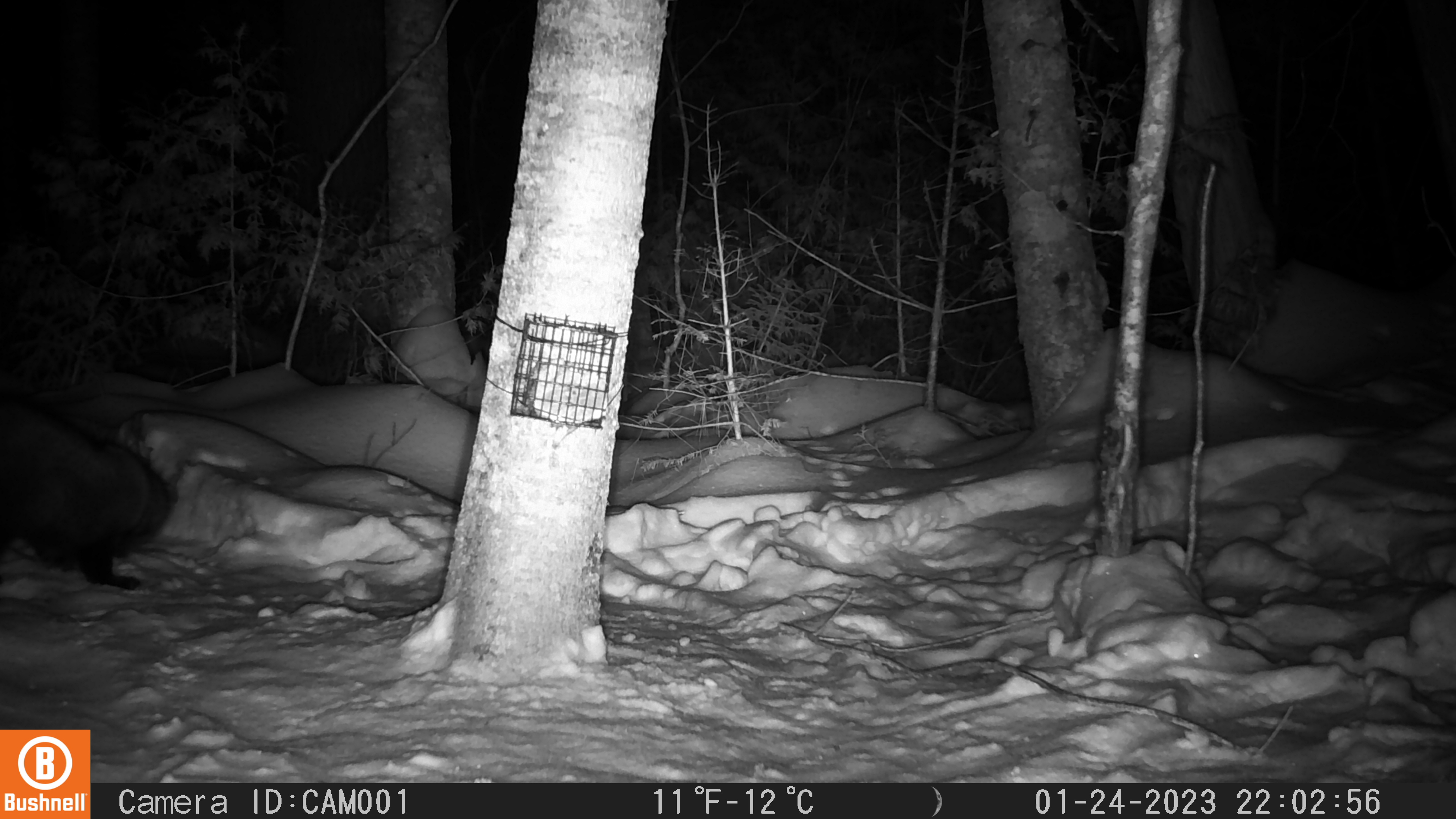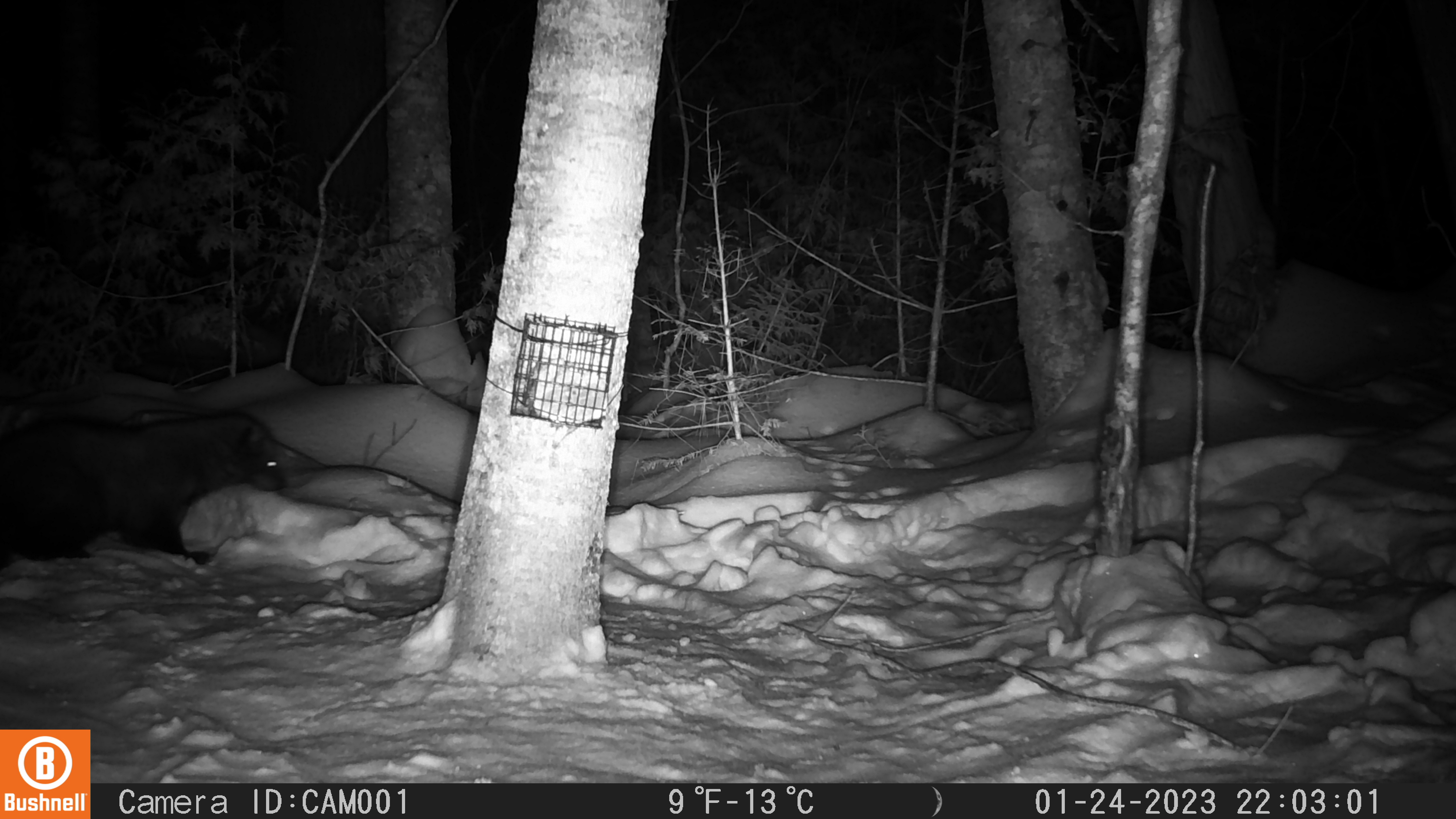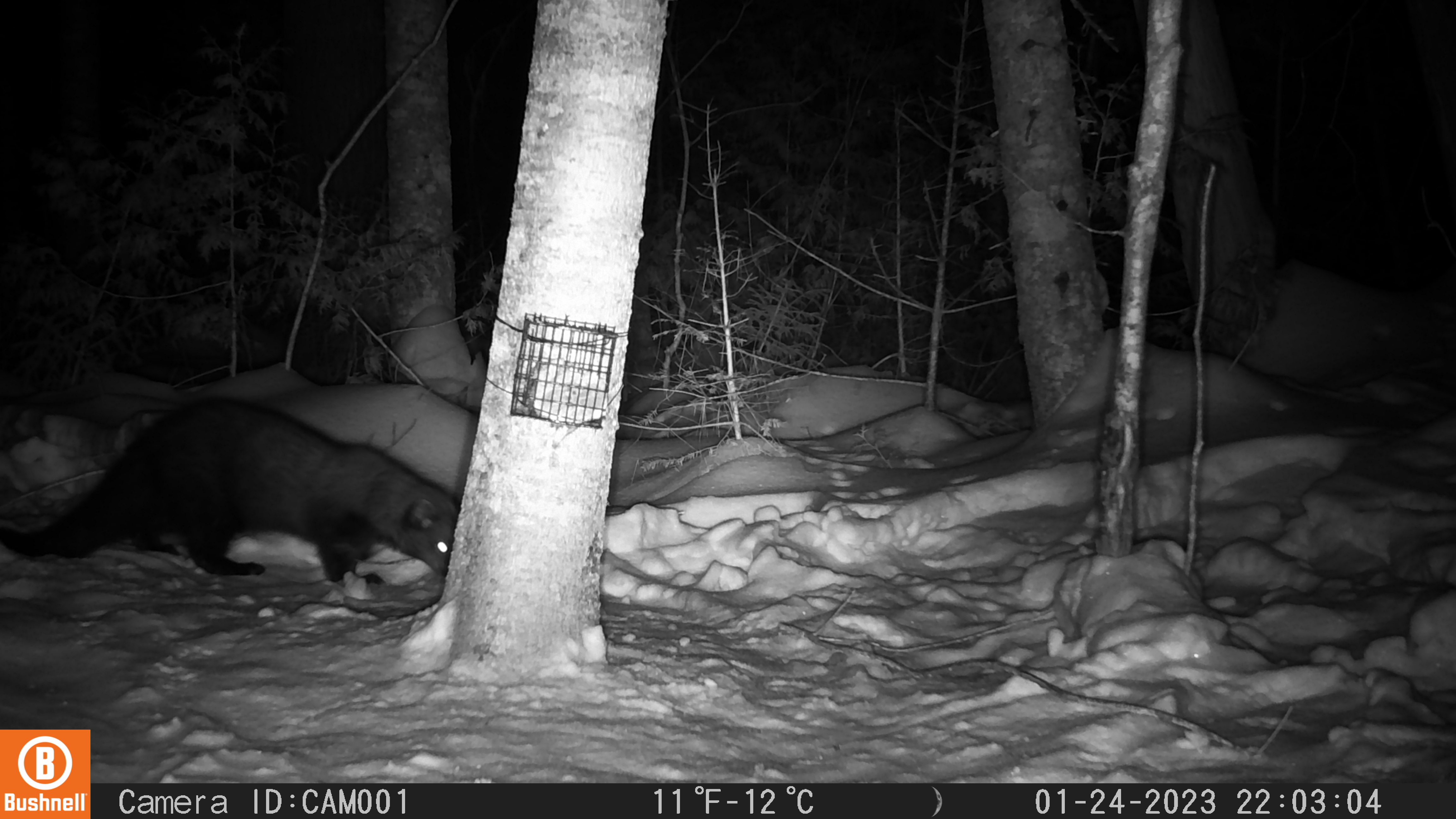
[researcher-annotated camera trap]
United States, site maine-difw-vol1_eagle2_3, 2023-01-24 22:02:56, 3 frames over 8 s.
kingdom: Animalia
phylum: Chordata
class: Mammalia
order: Carnivora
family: Mustelidae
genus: Pekania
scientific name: Pekania pennanti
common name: fisher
Fisher (Pekania pennanti).